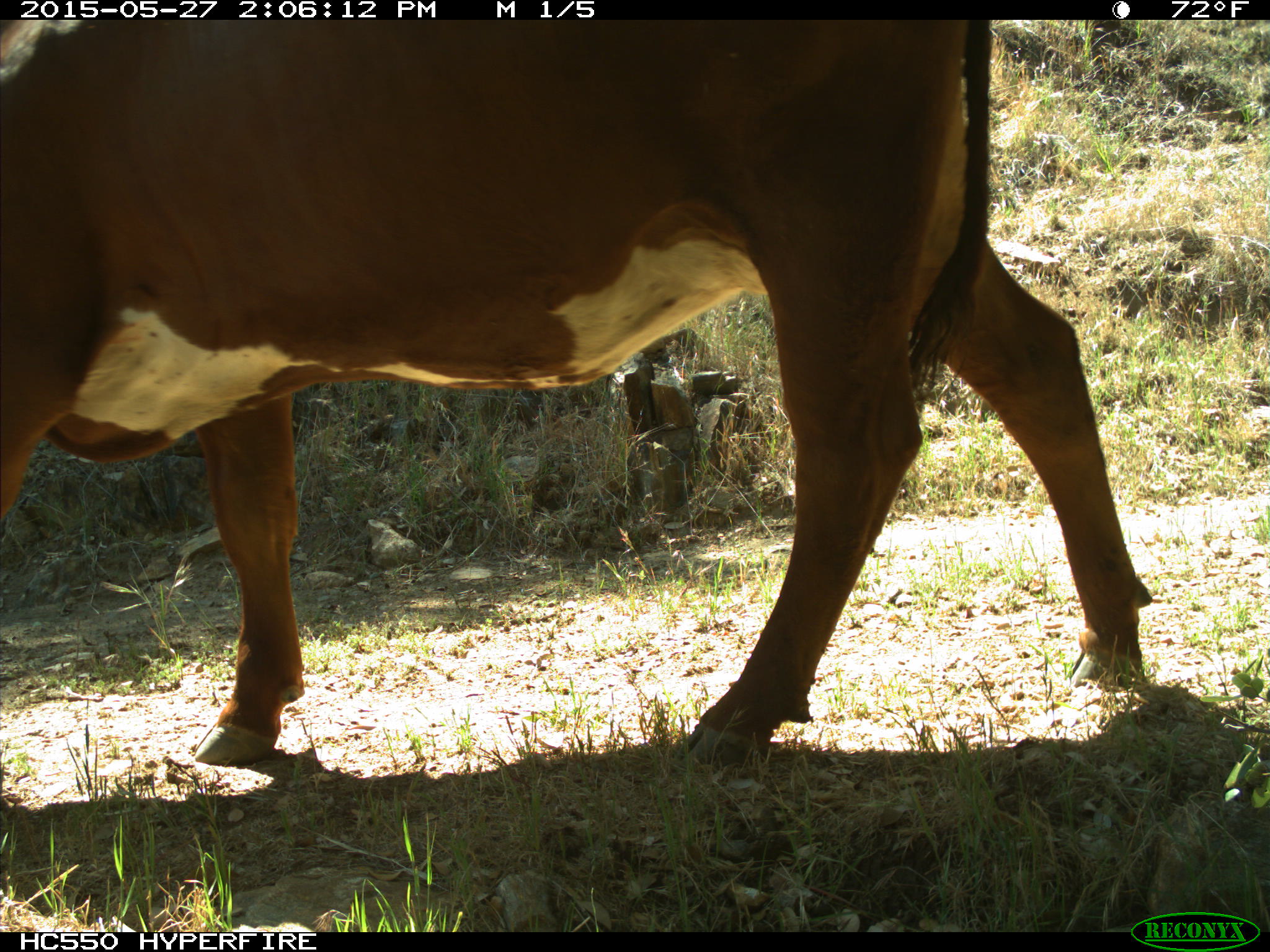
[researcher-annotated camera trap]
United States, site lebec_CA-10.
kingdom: Animalia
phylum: Chordata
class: Mammalia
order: Artiodactyla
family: Bovidae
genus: Bos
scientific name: Bos taurus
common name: domestic cow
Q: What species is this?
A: Bos taurus (domestic cow).